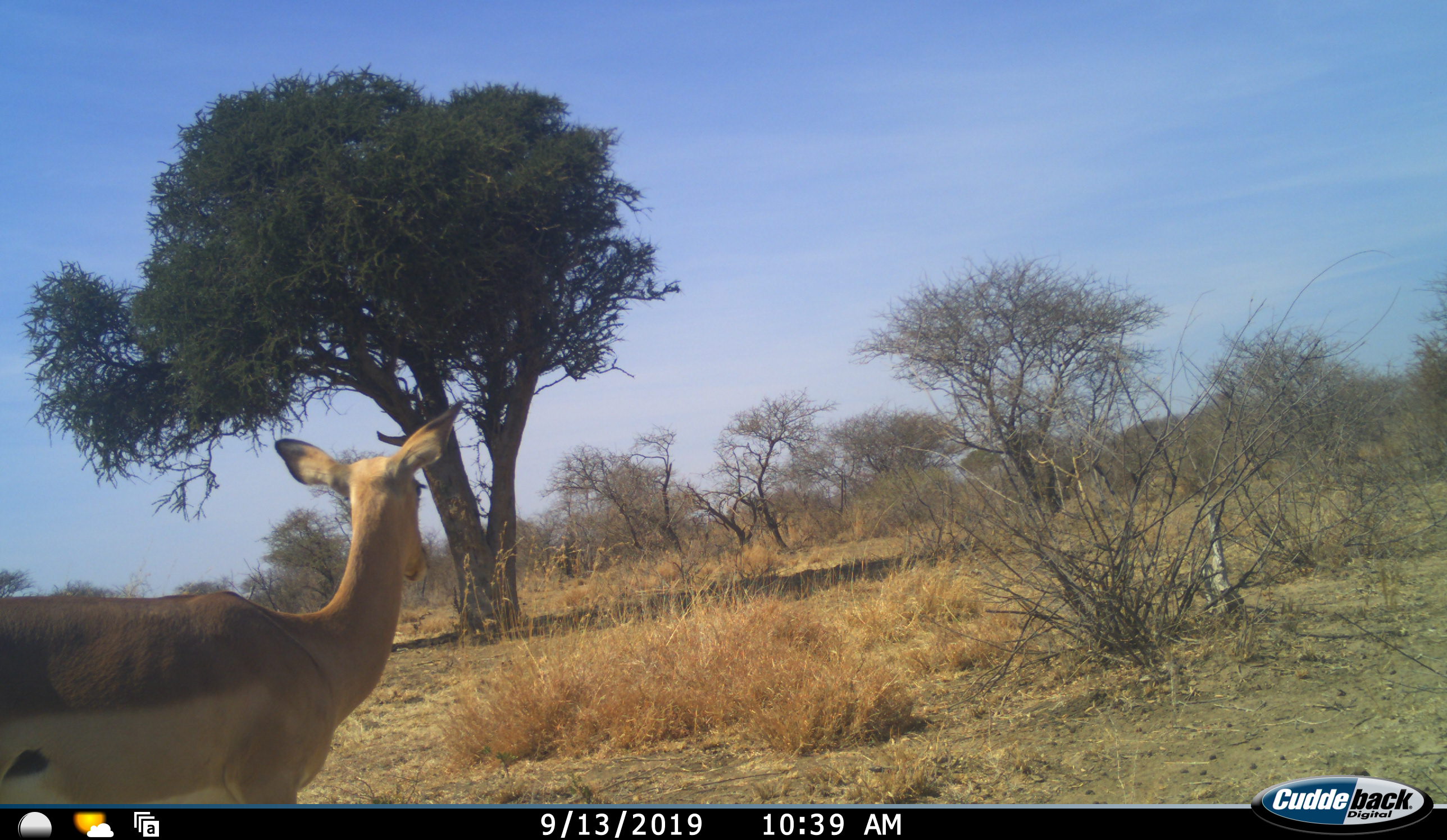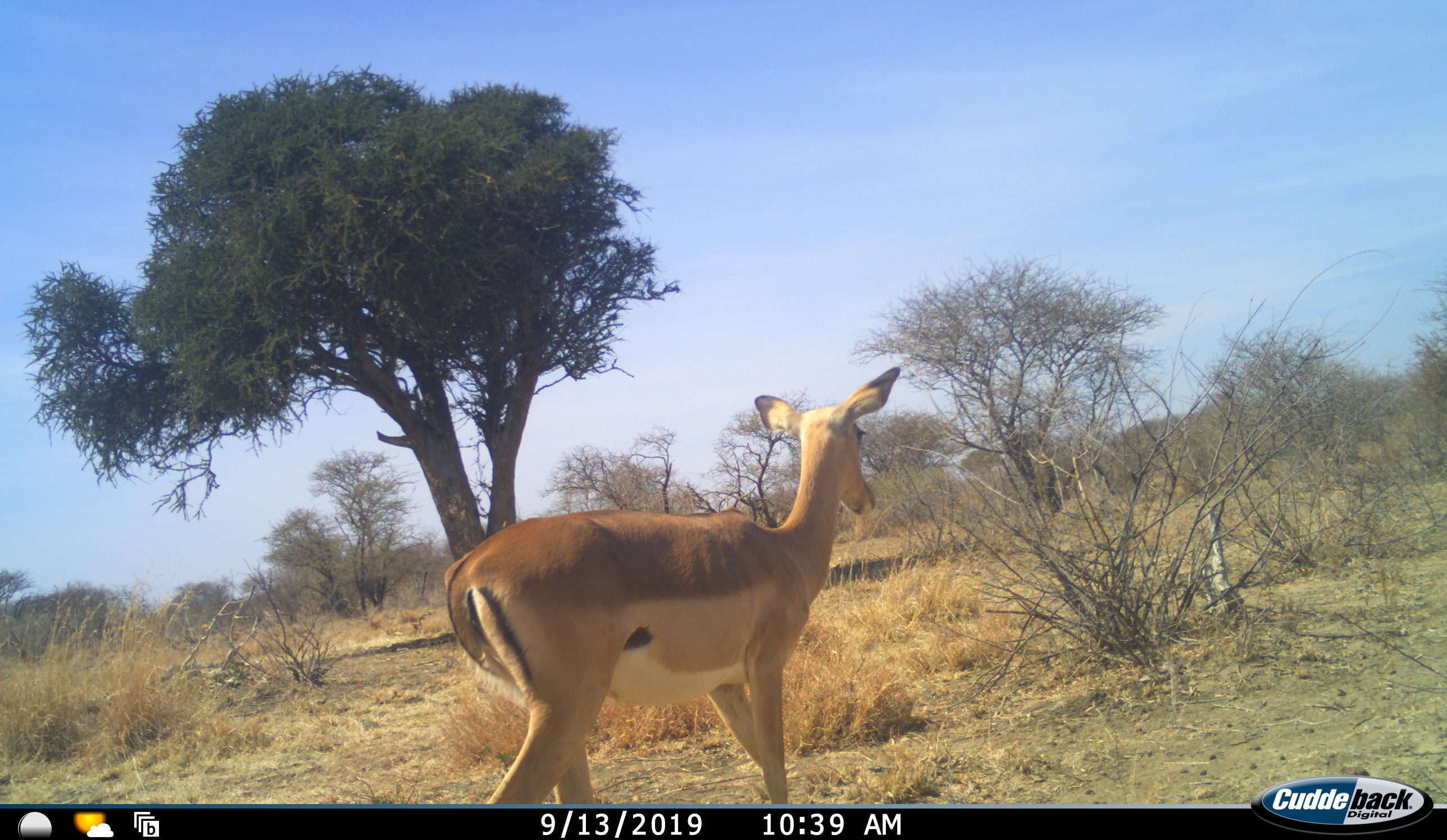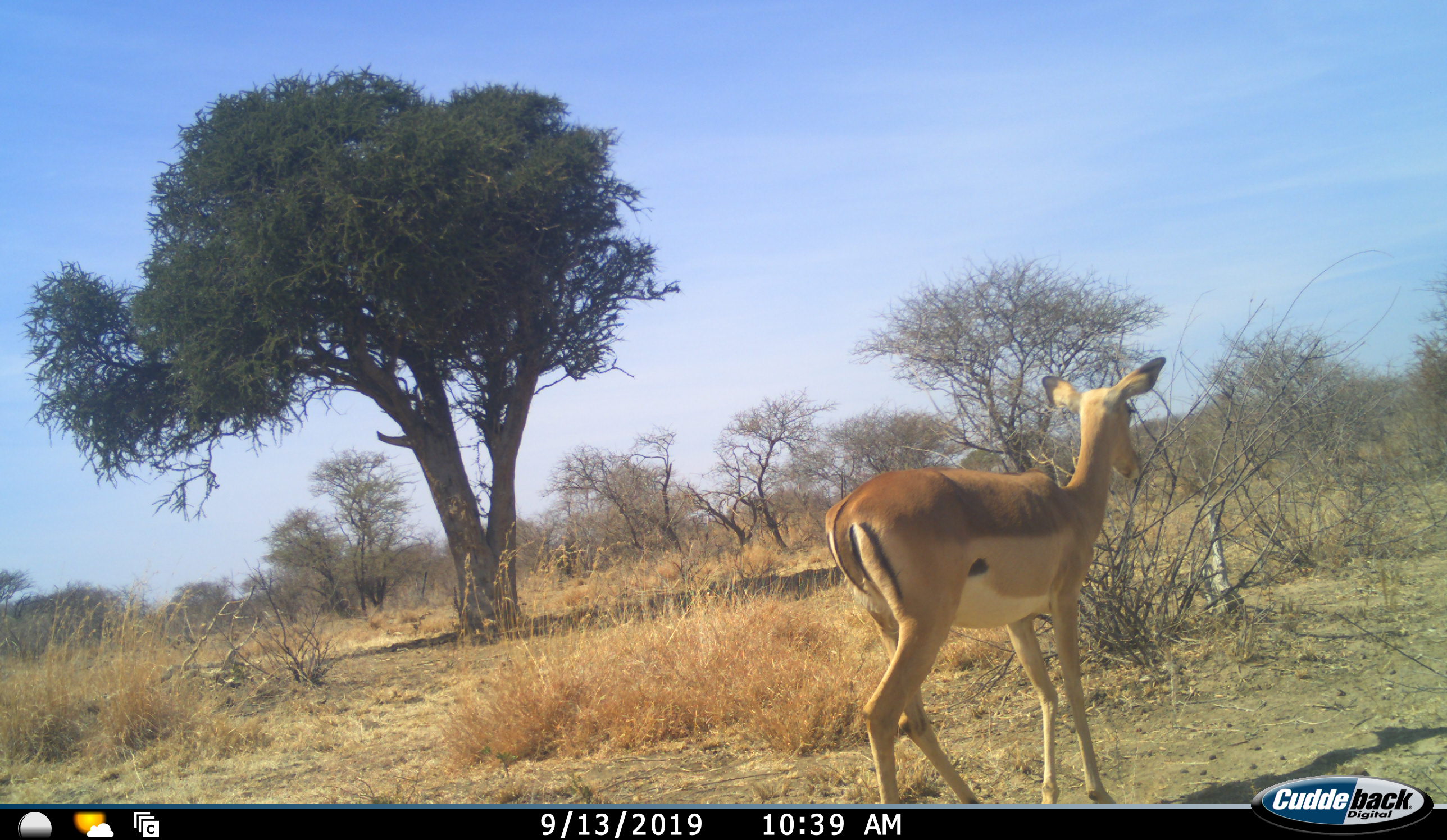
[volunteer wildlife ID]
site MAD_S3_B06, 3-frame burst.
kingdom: Animalia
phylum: Chordata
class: Mammalia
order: Artiodactyla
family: Bovidae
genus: Aepyceros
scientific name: Aepyceros melampus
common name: impala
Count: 1.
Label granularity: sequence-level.